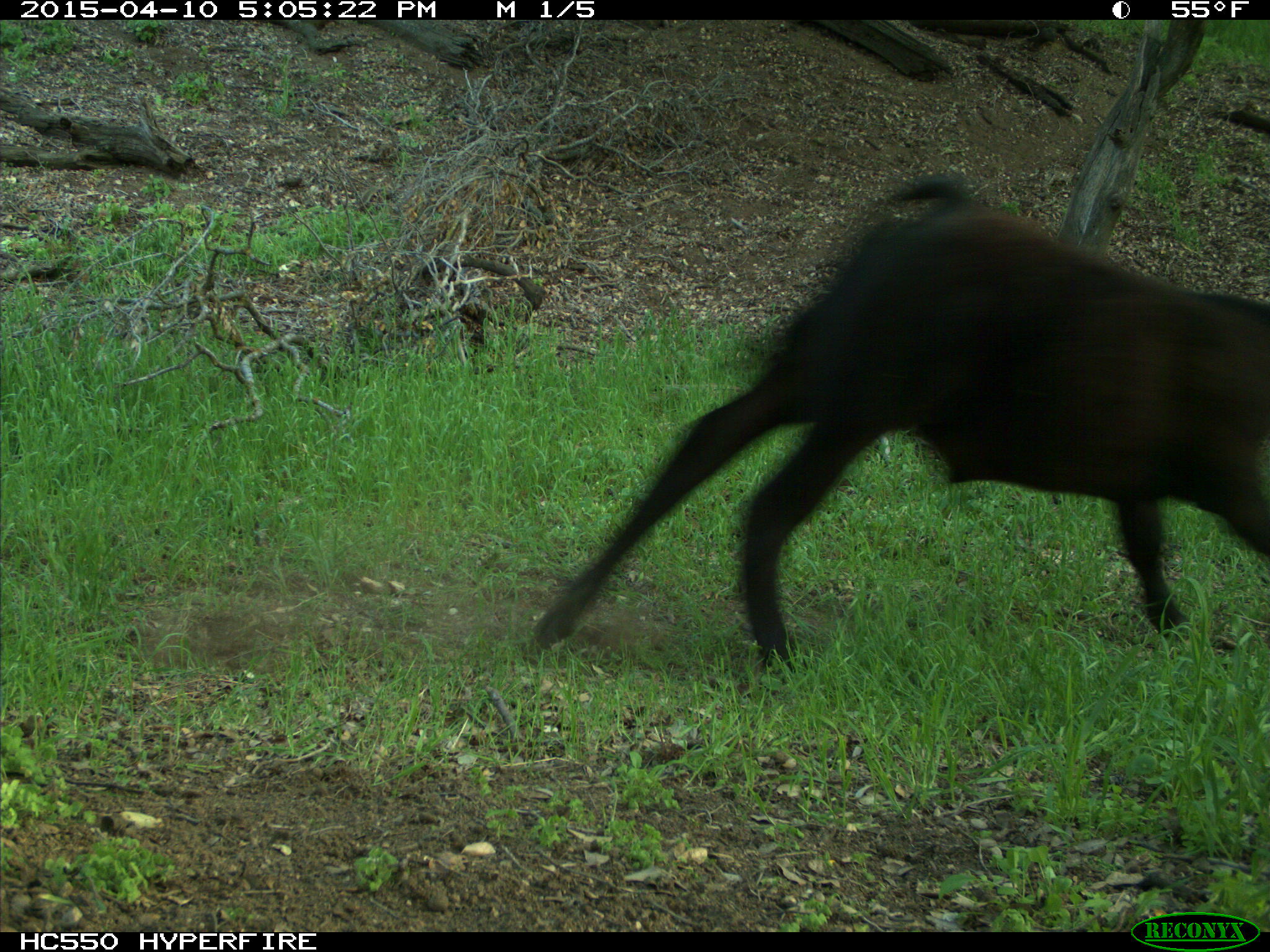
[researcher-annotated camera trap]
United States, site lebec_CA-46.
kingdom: Animalia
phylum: Chordata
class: Mammalia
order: Artiodactyla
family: Bovidae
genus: Bos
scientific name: Bos taurus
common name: domestic cow